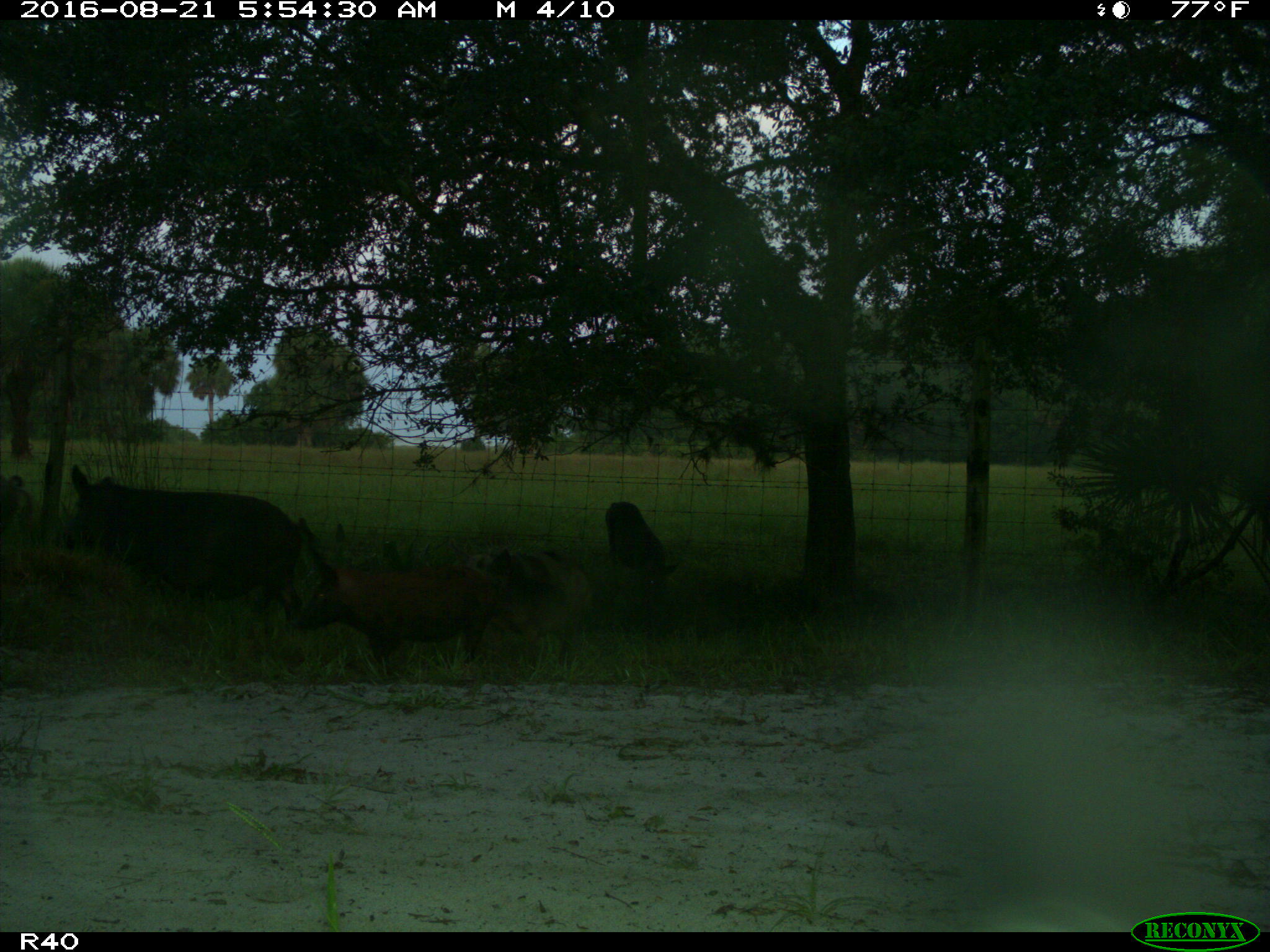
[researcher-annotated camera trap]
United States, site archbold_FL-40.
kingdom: Animalia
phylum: Chordata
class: Mammalia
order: Artiodactyla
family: Suidae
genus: Sus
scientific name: Sus scrofa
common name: wild boar